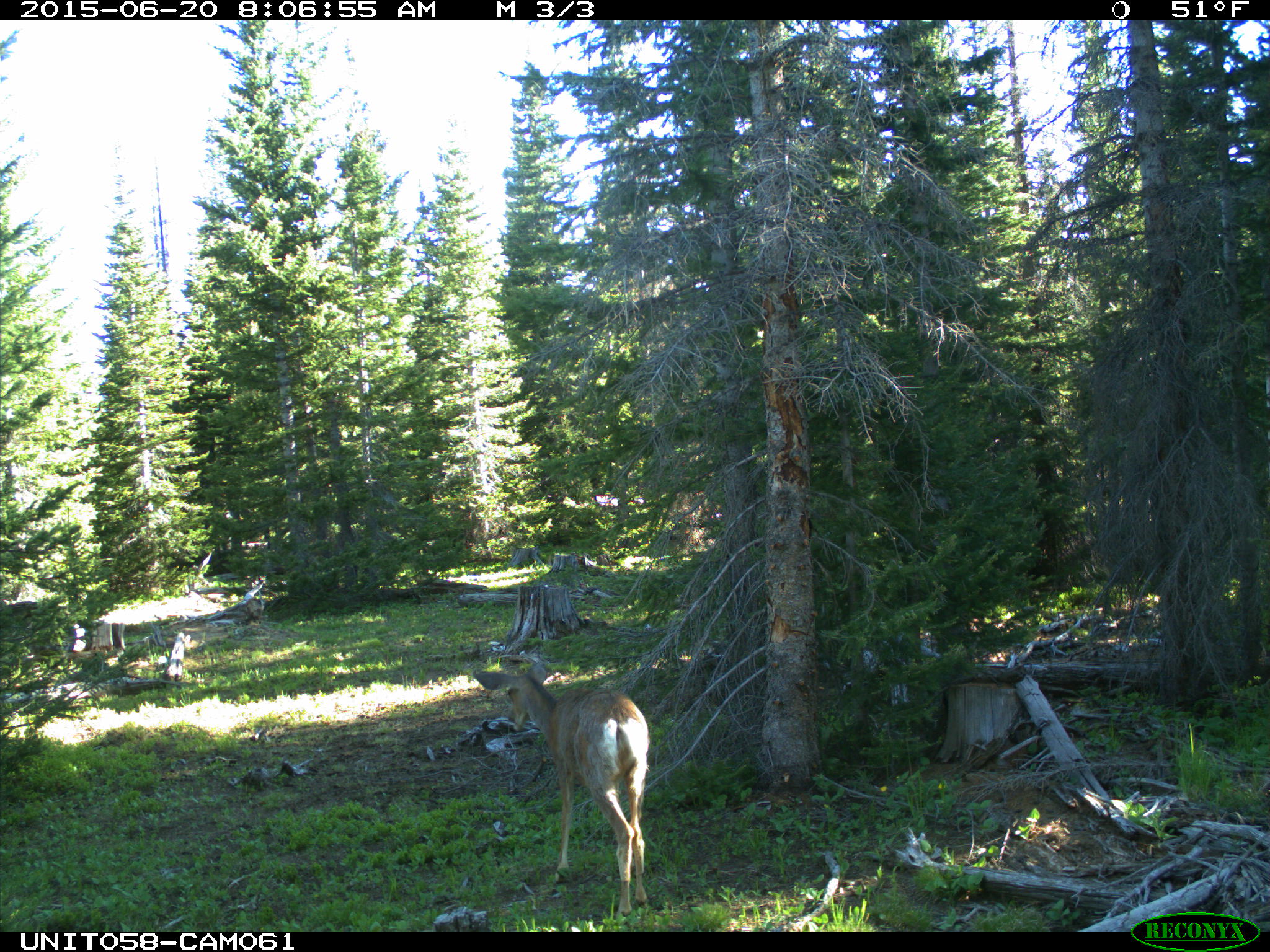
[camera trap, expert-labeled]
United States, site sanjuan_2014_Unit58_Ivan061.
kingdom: Animalia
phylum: Chordata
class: Mammalia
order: Artiodactyla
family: Cervidae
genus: Odocoileus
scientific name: Odocoileus hemionus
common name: mule deer